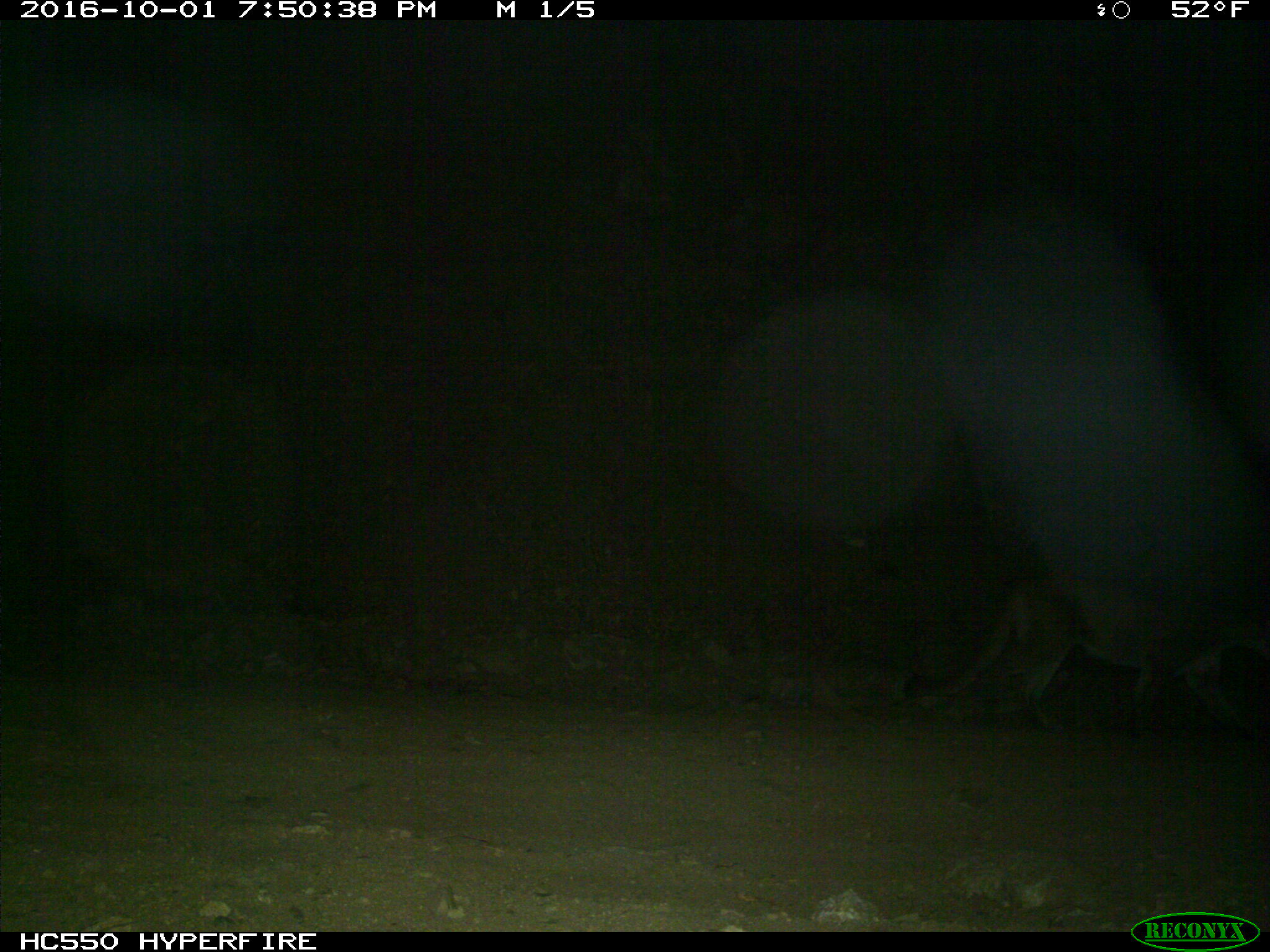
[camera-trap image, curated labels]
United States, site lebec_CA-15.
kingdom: Animalia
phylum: Chordata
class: Mammalia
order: Carnivora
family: Felidae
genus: Puma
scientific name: Puma concolor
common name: mountain lion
Puma concolor (mountain lion).